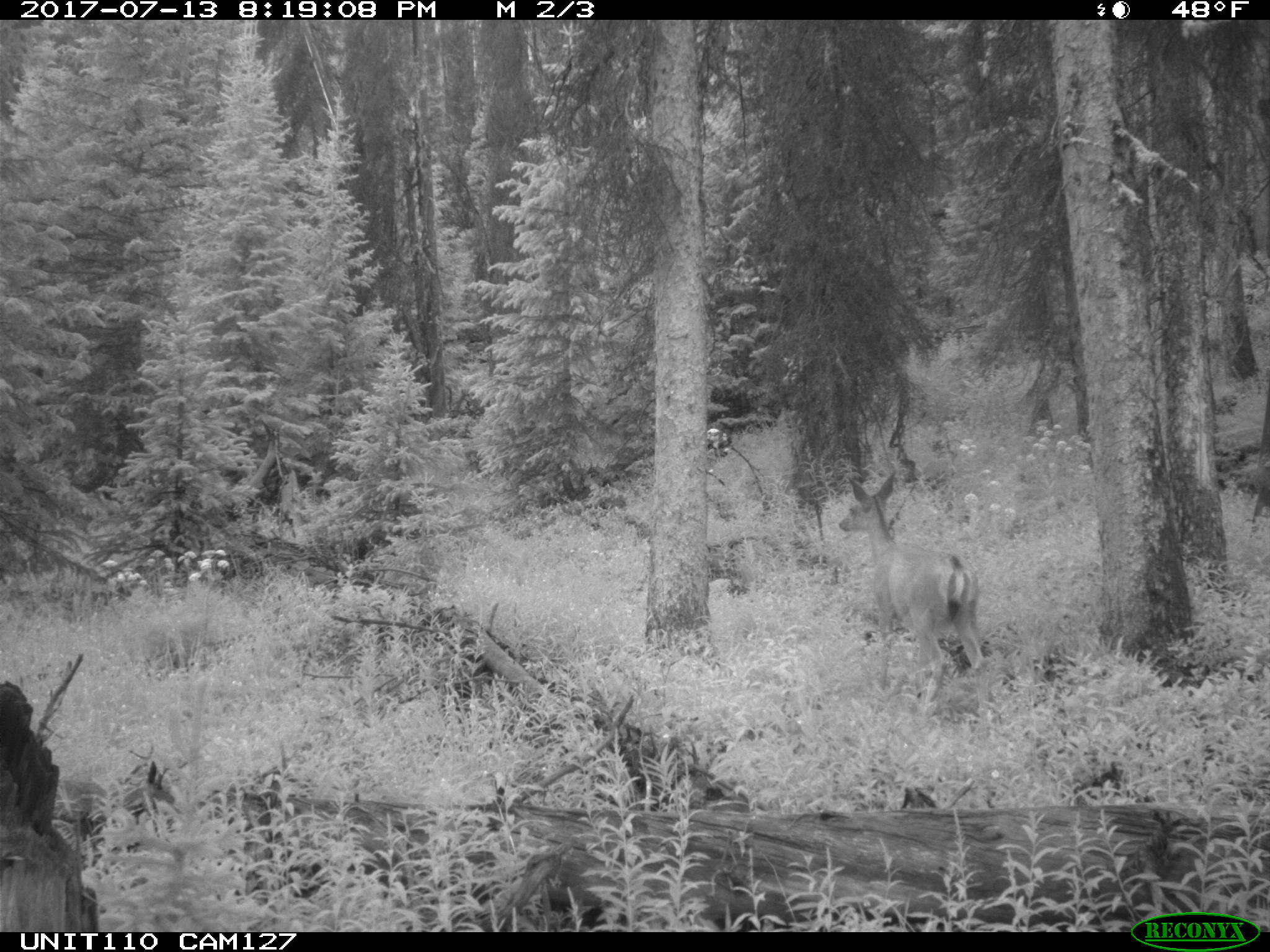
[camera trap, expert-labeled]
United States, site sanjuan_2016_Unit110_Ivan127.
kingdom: Animalia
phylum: Chordata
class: Mammalia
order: Artiodactyla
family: Cervidae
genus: Odocoileus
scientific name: Odocoileus hemionus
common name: mule deer